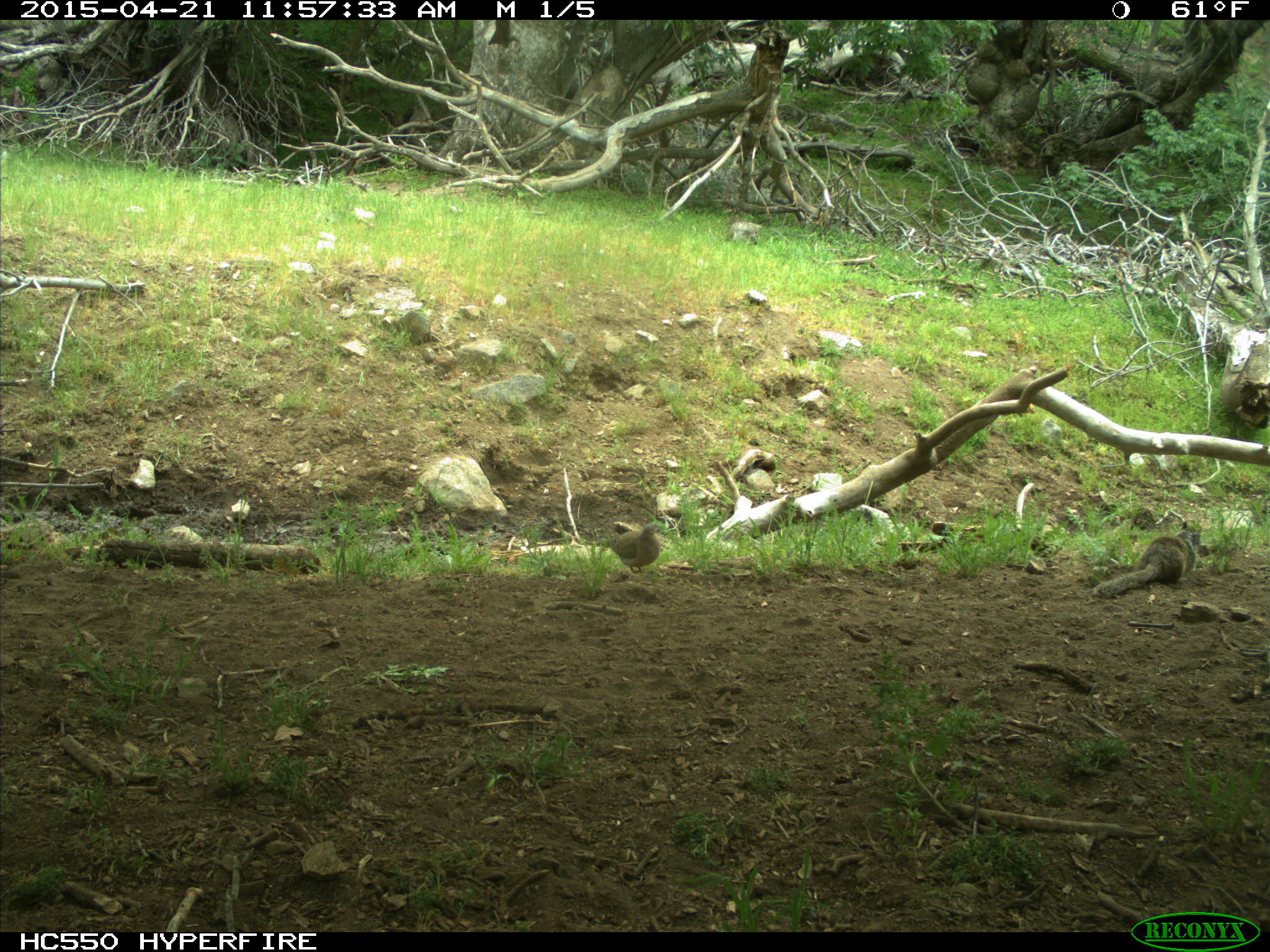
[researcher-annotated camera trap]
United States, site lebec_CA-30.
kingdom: Animalia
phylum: Chordata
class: Aves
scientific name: Aves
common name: birds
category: unidentified bird